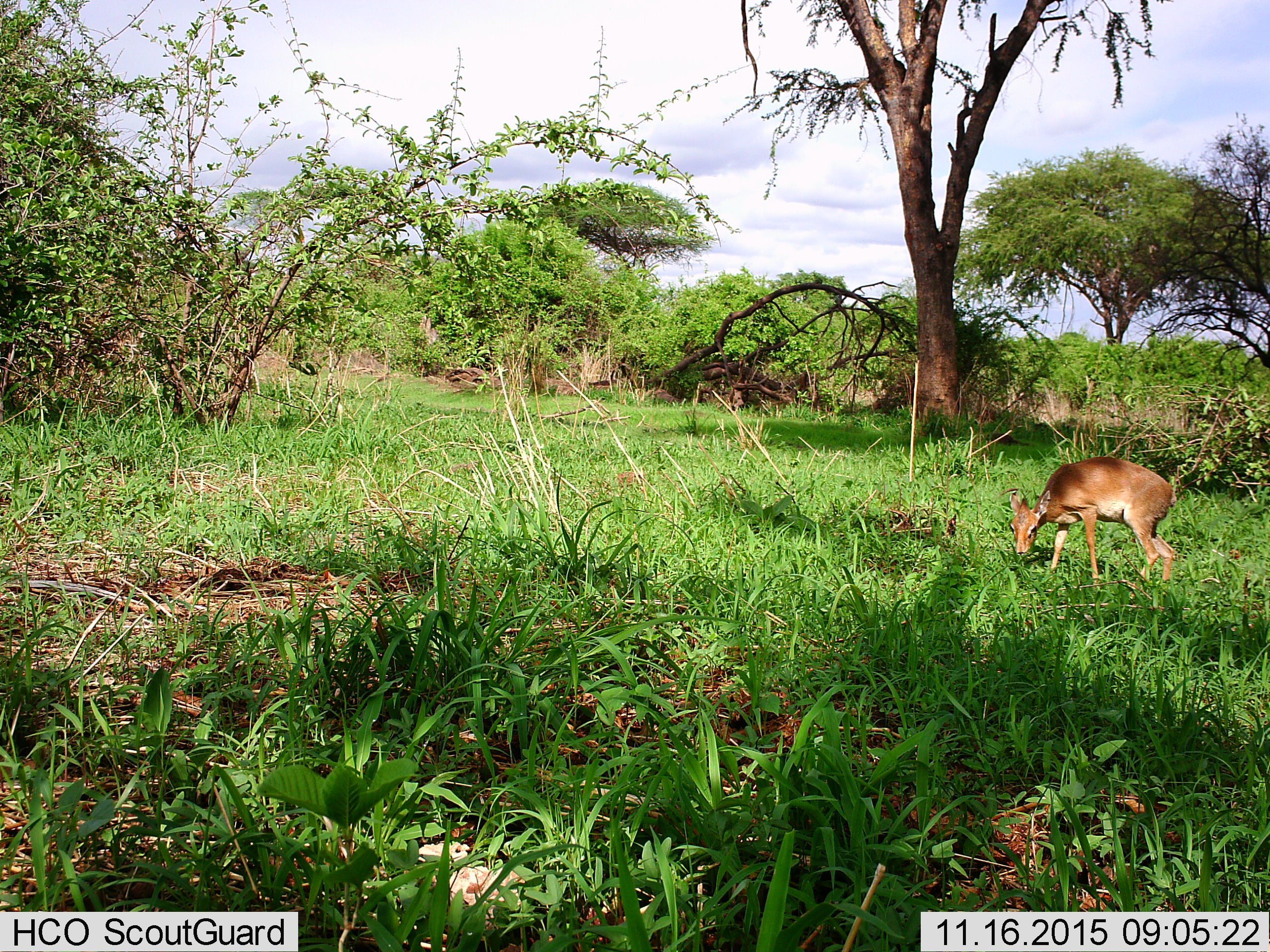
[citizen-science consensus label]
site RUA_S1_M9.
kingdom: Animalia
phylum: Chordata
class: Mammalia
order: Artiodactyla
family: Bovidae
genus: Madoqua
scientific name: Madoqua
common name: dik-dik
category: dikdik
Dikdik (dik-dik) (Madoqua), count 1. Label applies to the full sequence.